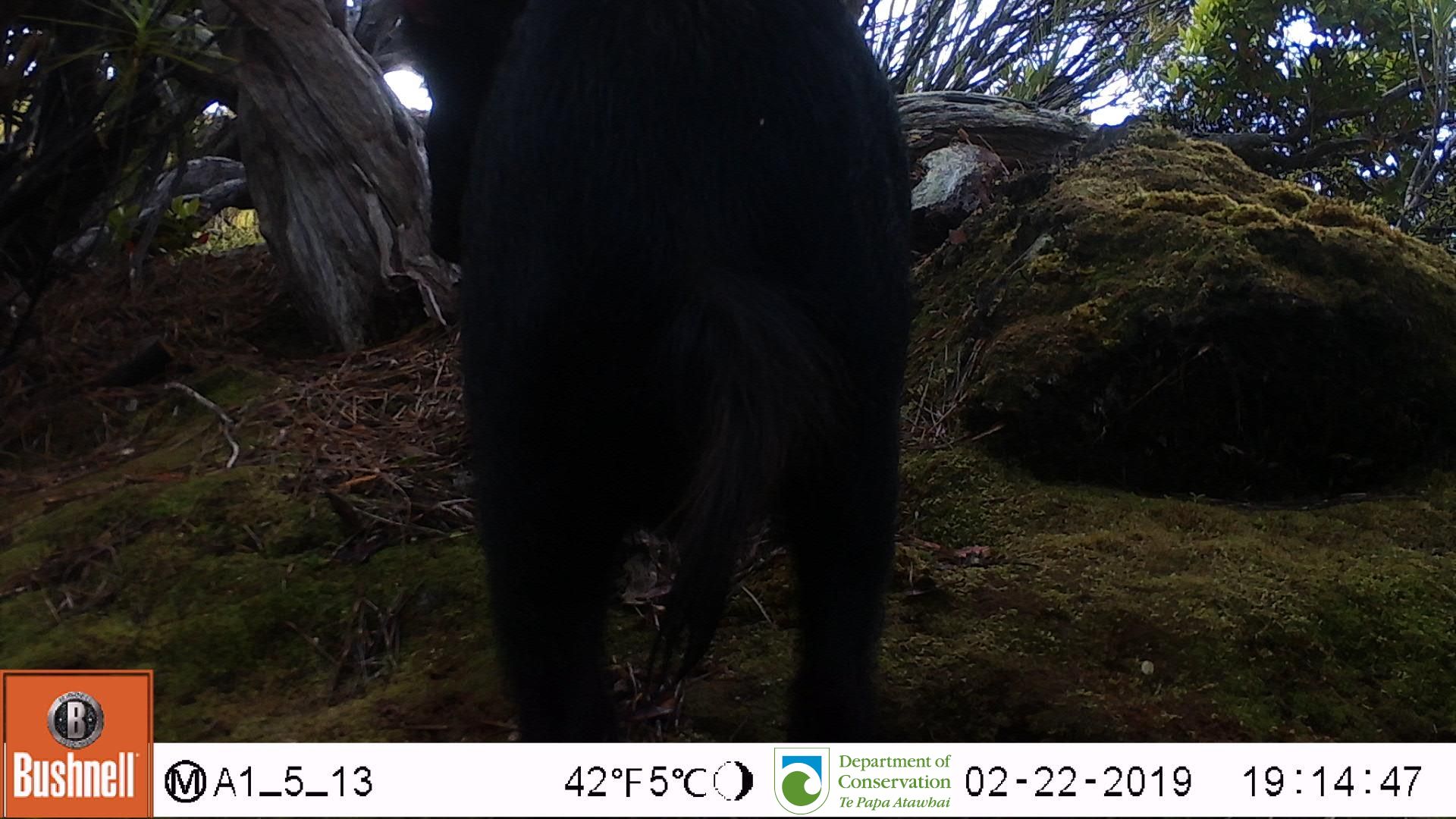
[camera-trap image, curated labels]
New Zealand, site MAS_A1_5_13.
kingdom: Animalia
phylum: Chordata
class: Mammalia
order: Artiodactyla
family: Suidae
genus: Sus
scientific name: Sus scrofa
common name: pig